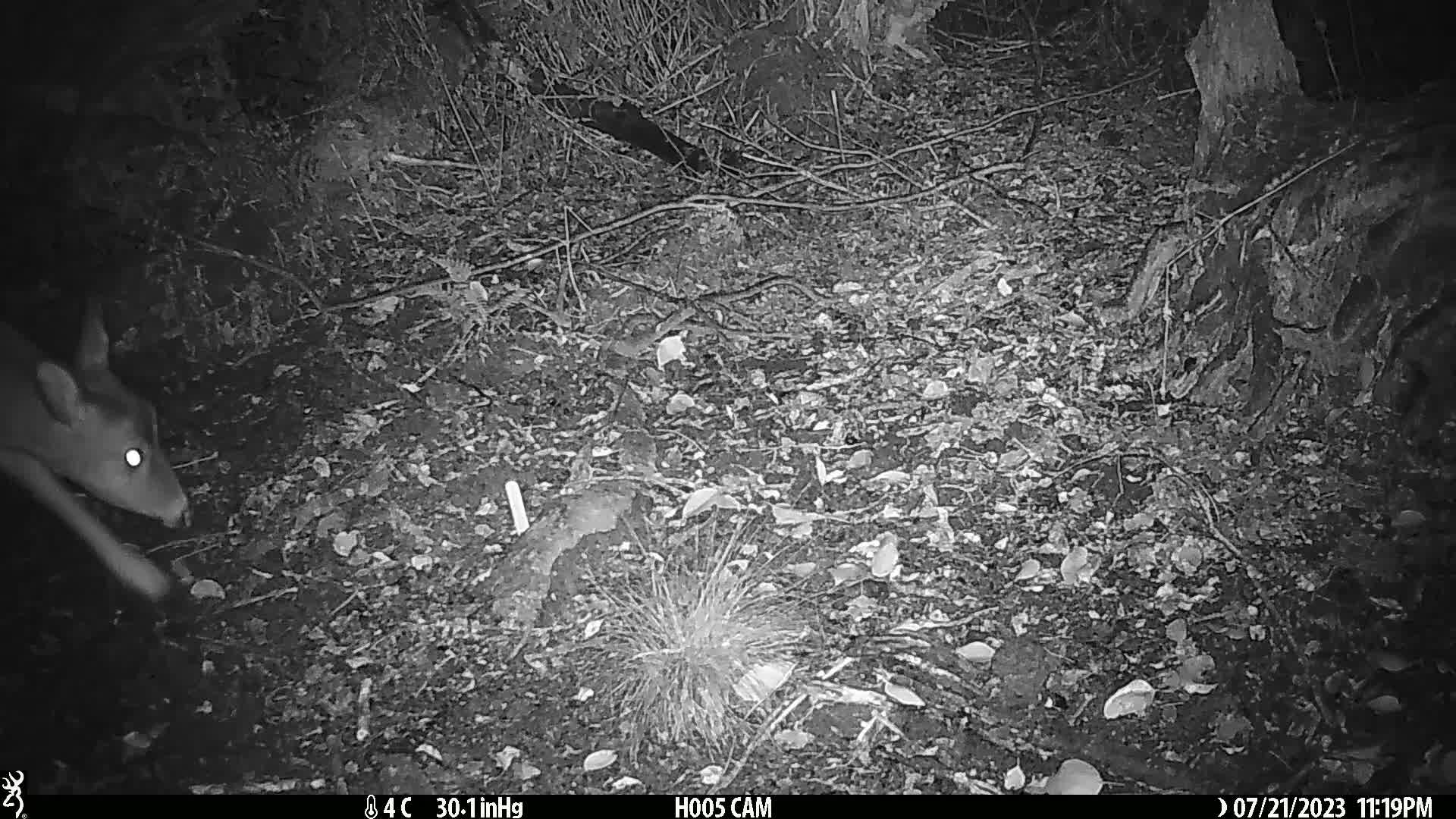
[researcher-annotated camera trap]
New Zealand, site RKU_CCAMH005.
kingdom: Animalia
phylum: Chordata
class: Mammalia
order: Artiodactyla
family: Cervidae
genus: Odocoileus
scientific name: Odocoileus virginianus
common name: white-tailed deer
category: white tailed deer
White tailed deer (white-tailed deer) (Odocoileus virginianus).